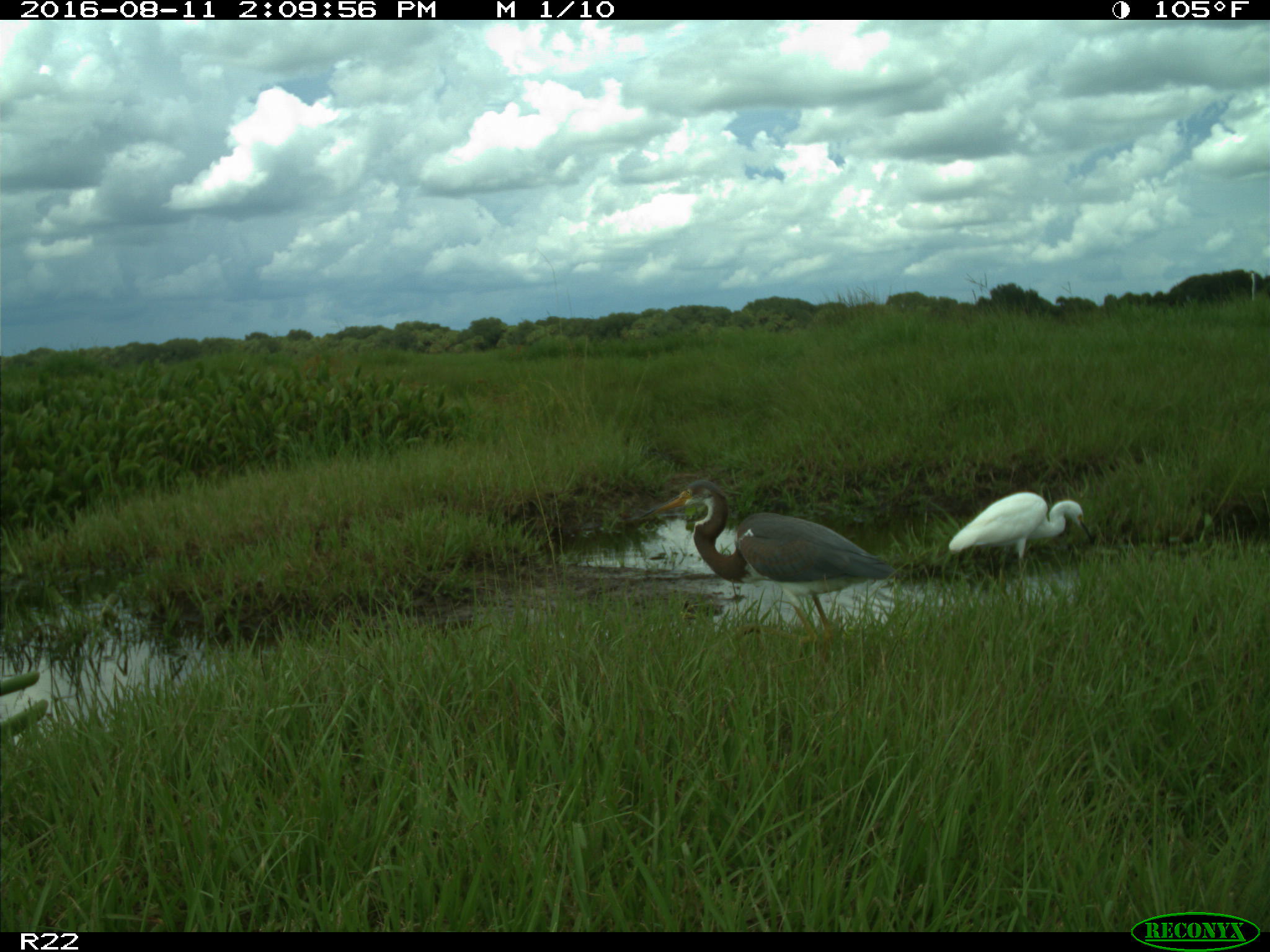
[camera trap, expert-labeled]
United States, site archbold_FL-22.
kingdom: Animalia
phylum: Chordata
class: Aves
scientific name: Aves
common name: birds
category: unidentified bird